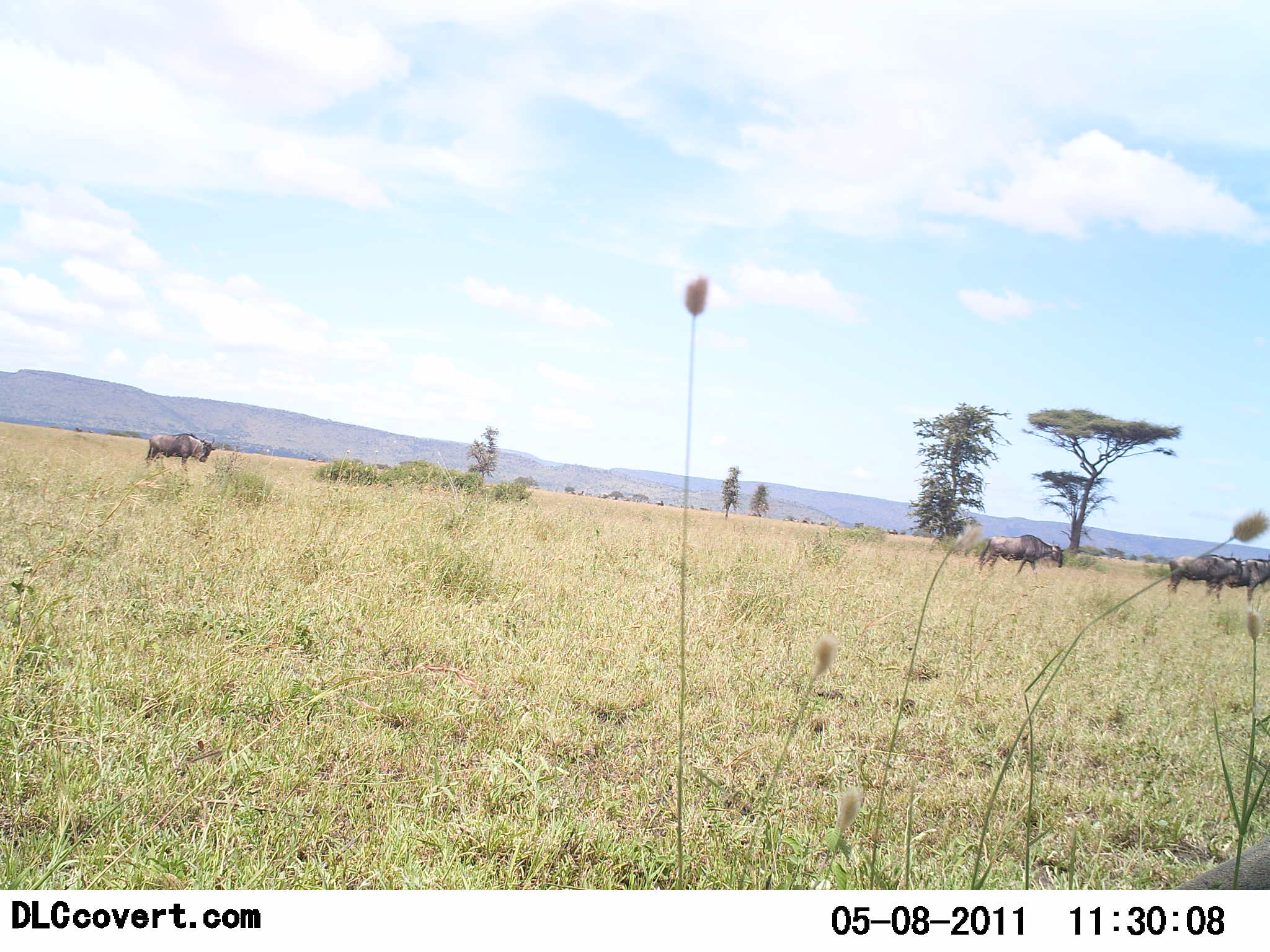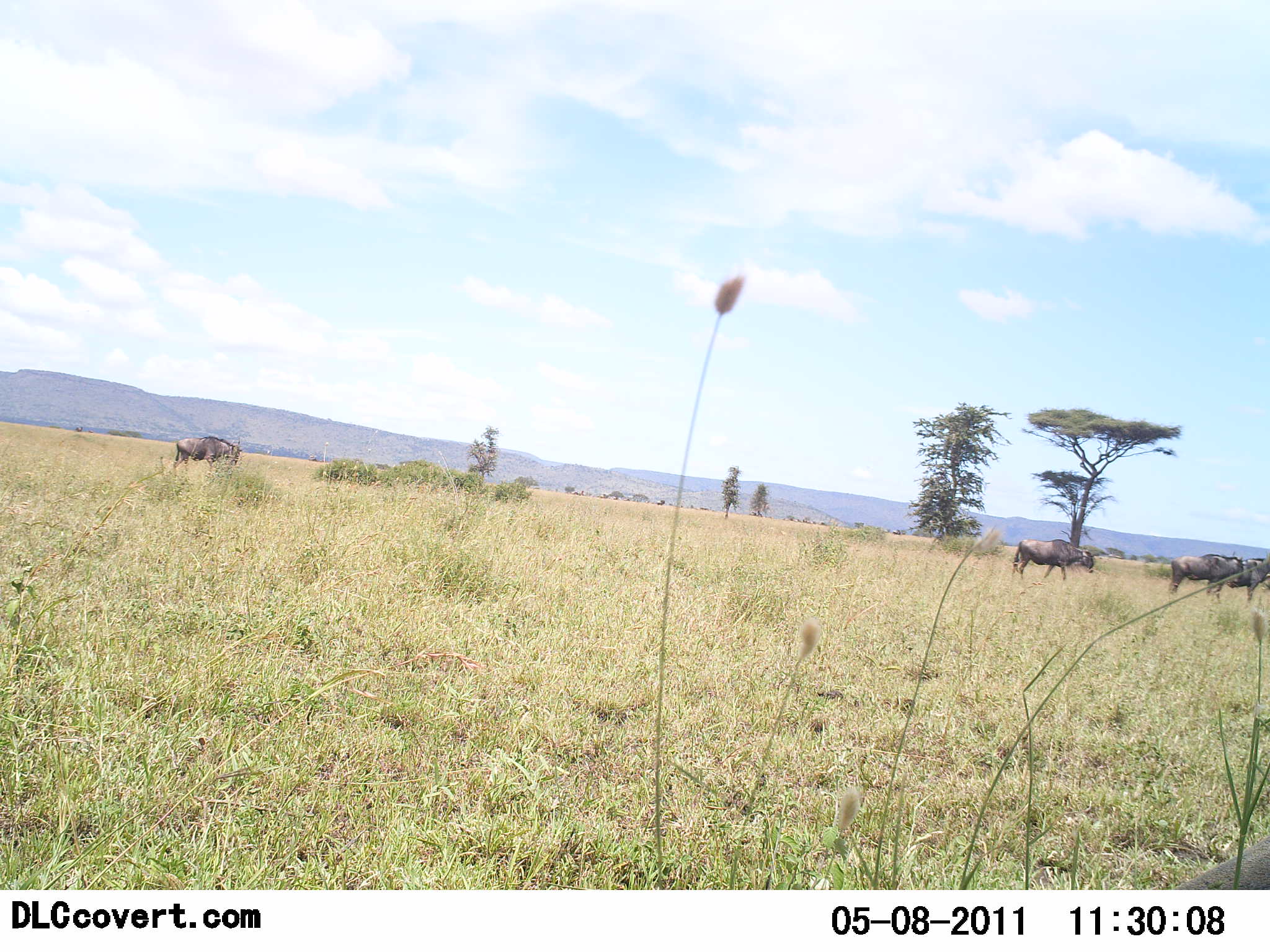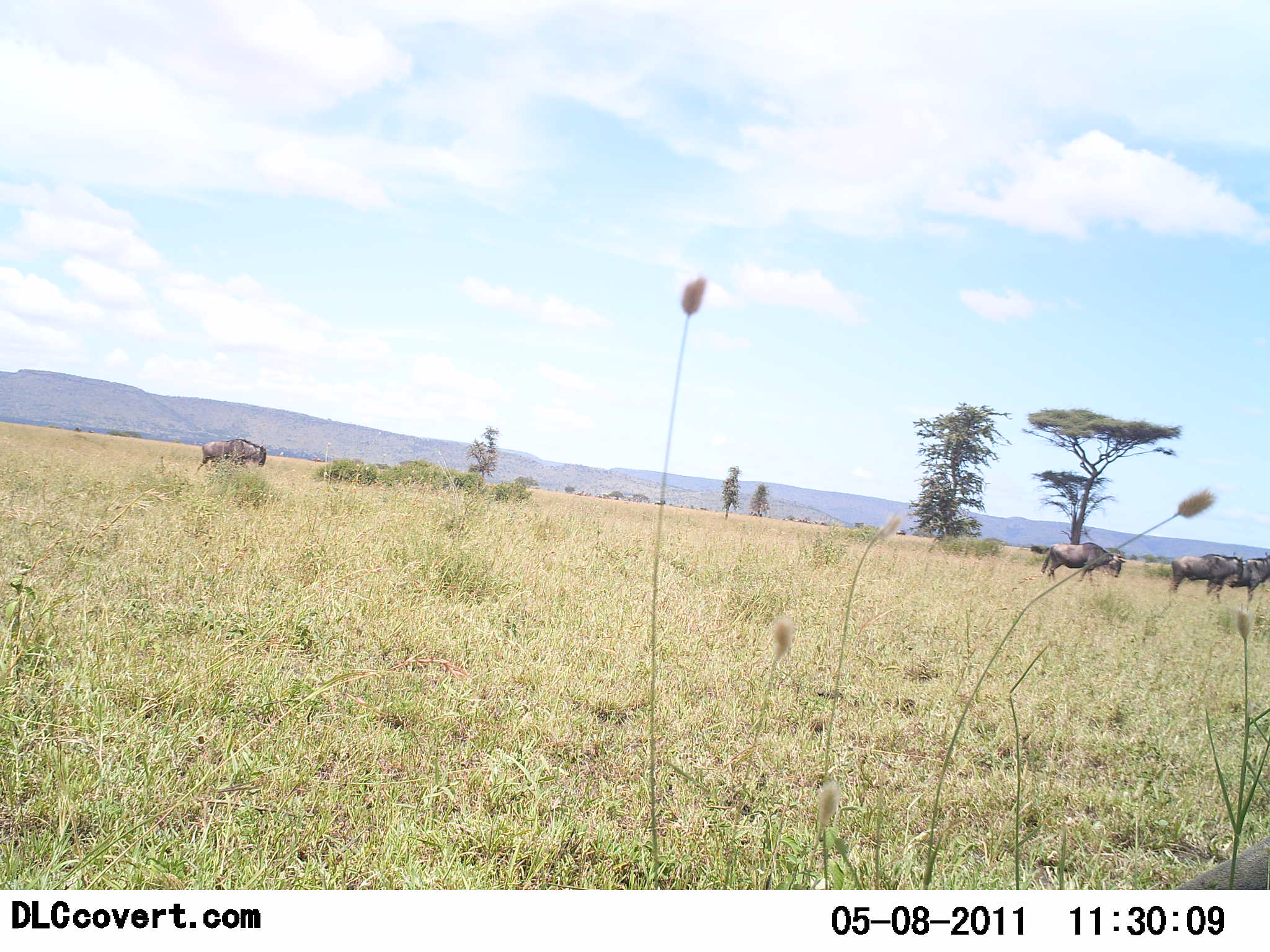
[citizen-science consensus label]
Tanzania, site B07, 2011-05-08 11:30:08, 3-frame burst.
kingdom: Animalia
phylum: Chordata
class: Mammalia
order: Artiodactyla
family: Bovidae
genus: Connochaetes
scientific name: Connochaetes taurinus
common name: blue wildebeest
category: wildebeest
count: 4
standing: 70%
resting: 10%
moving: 70%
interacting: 0%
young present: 0%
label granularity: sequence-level